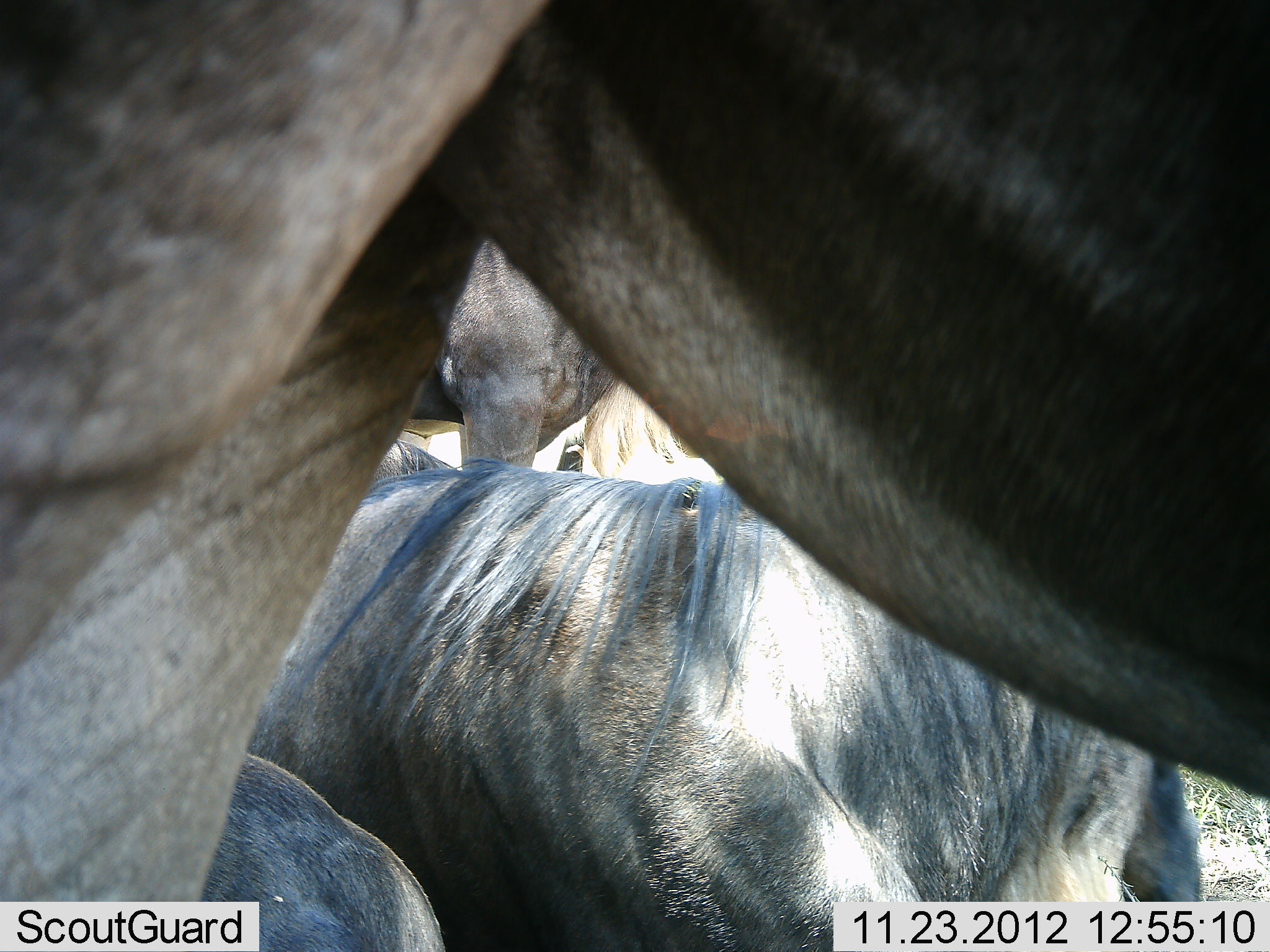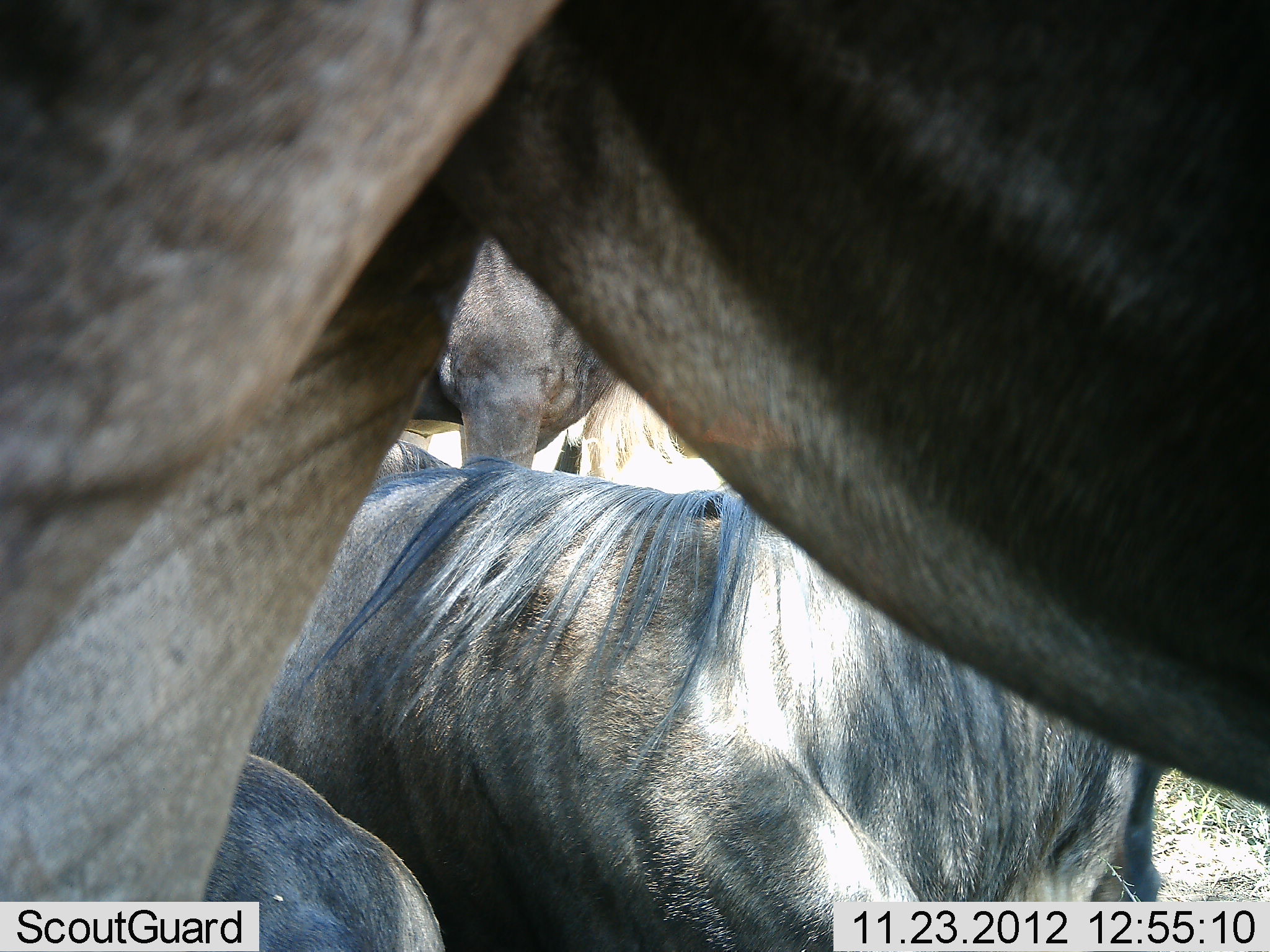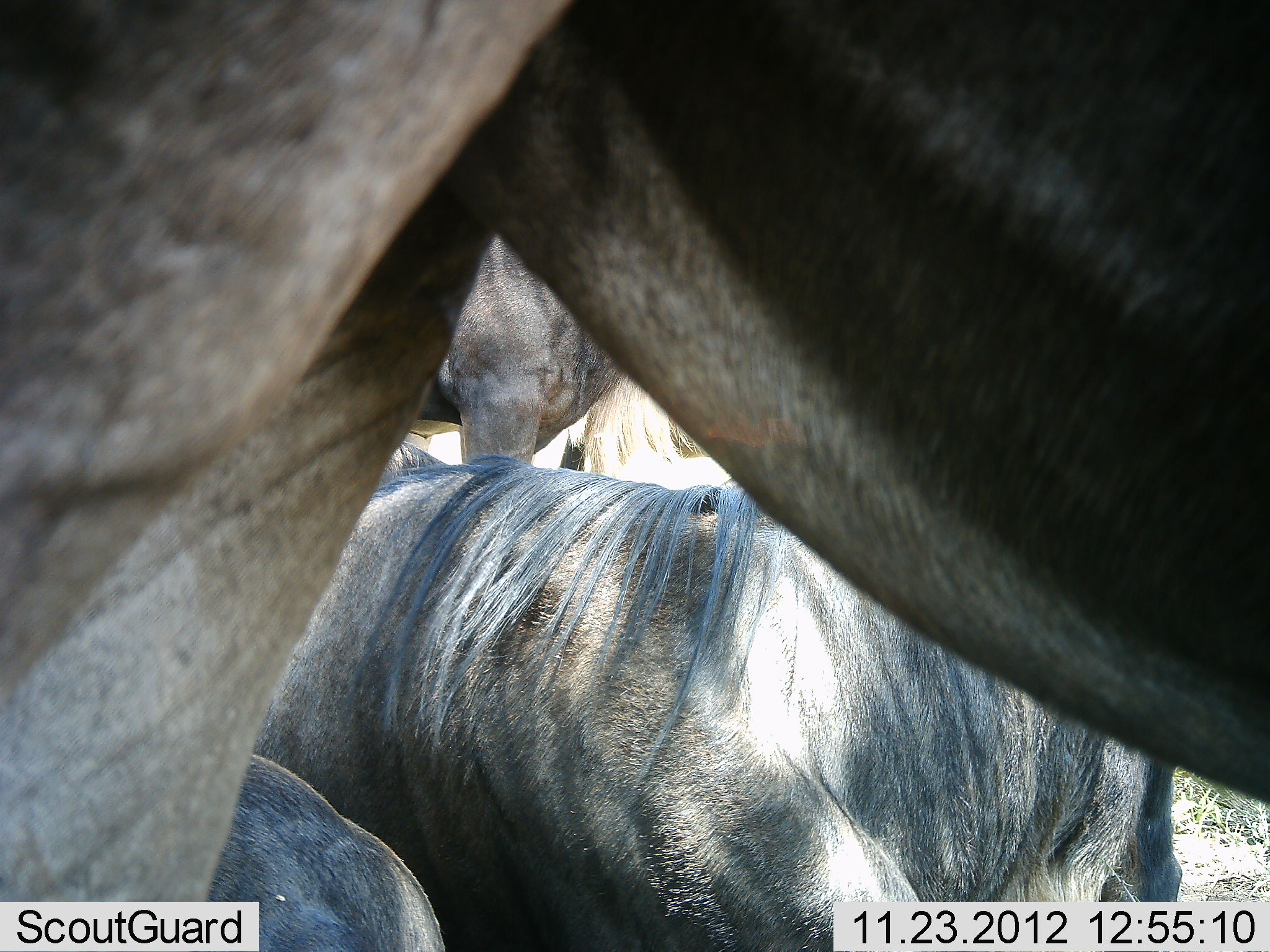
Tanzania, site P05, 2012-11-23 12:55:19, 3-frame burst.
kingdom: Animalia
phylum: Chordata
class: Mammalia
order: Artiodactyla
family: Bovidae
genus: Connochaetes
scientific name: Connochaetes taurinus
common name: blue wildebeest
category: wildebeest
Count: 4.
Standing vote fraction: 60%.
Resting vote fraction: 100%.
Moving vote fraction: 0%.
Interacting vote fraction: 0%.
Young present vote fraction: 0%.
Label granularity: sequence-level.